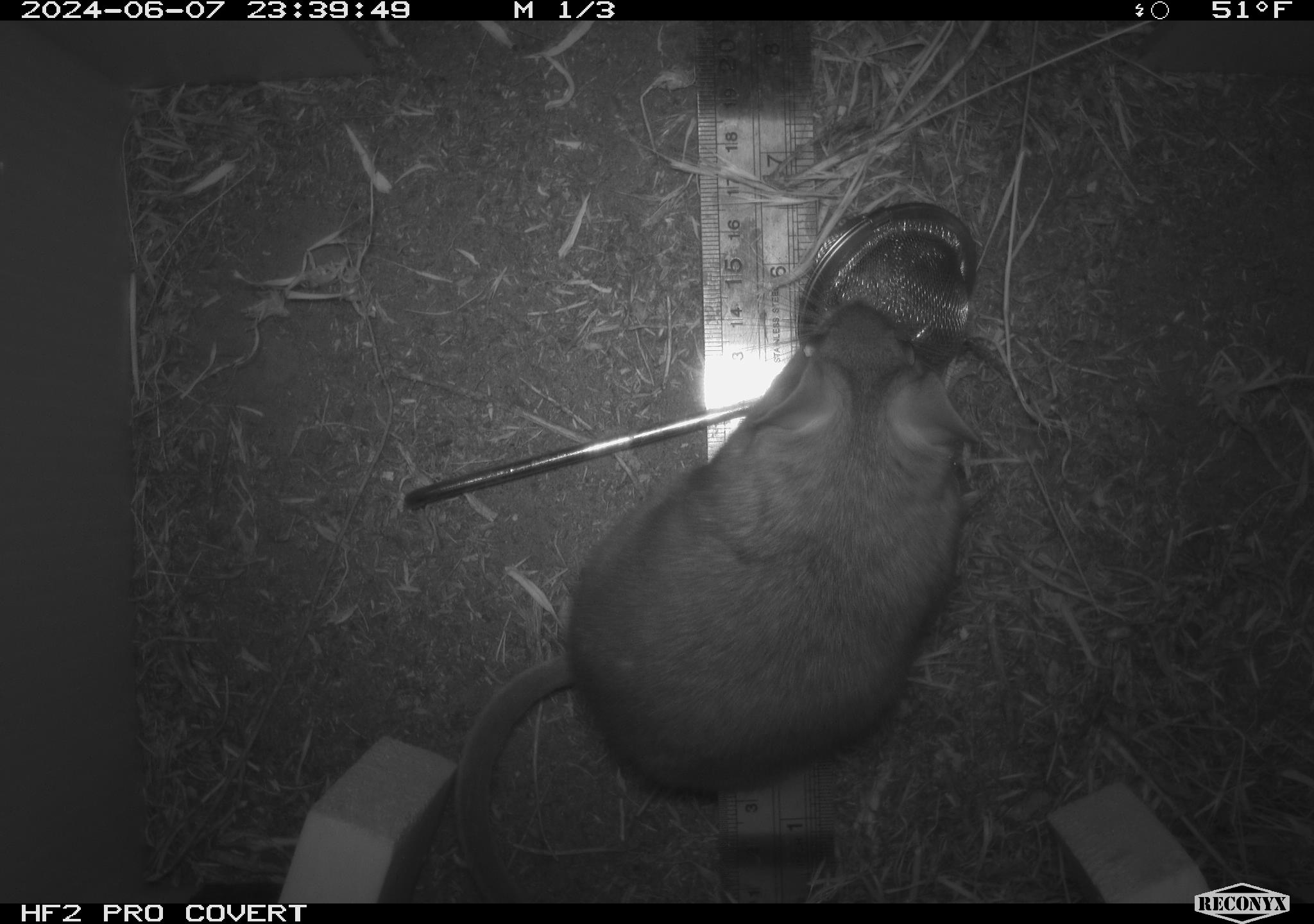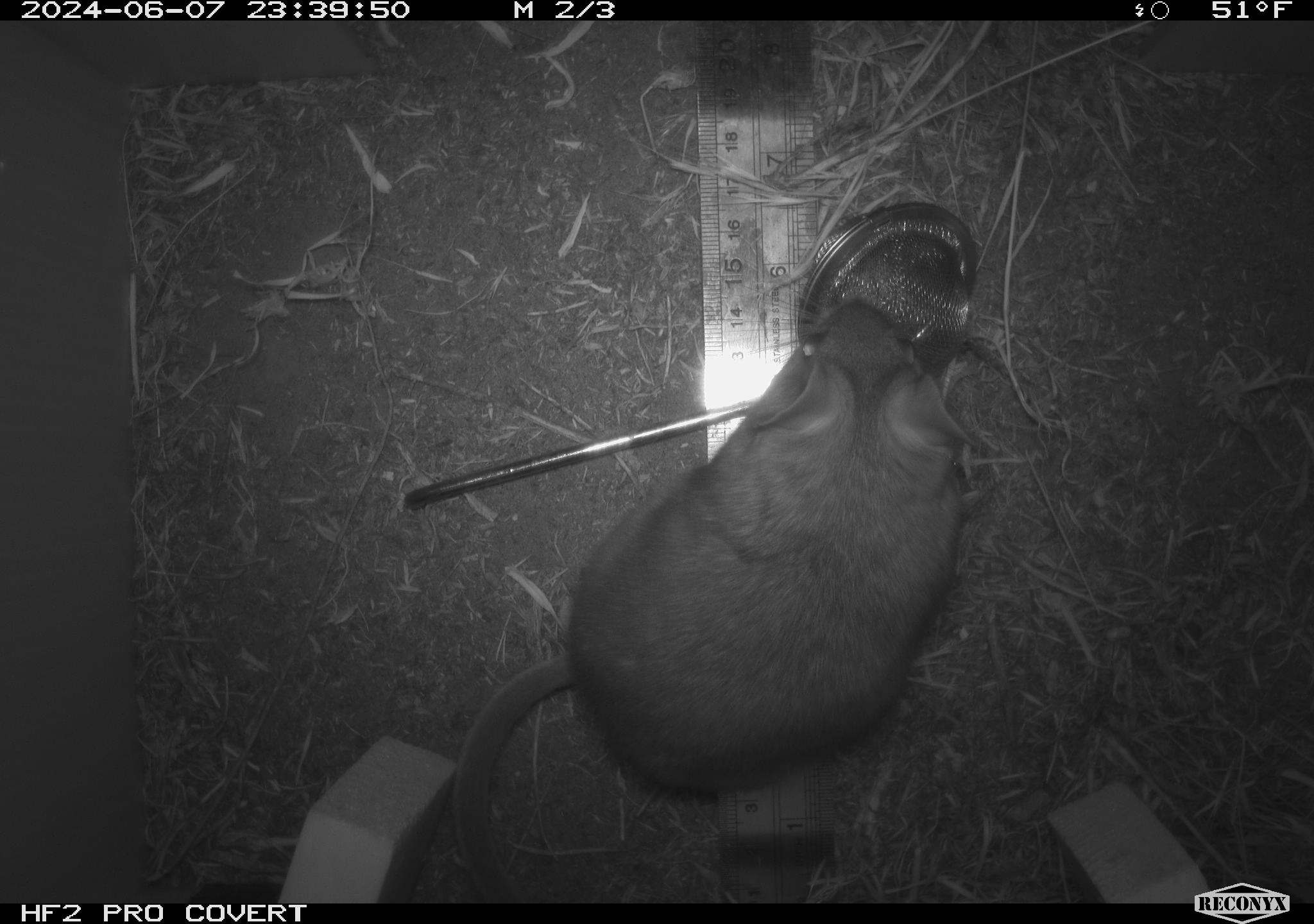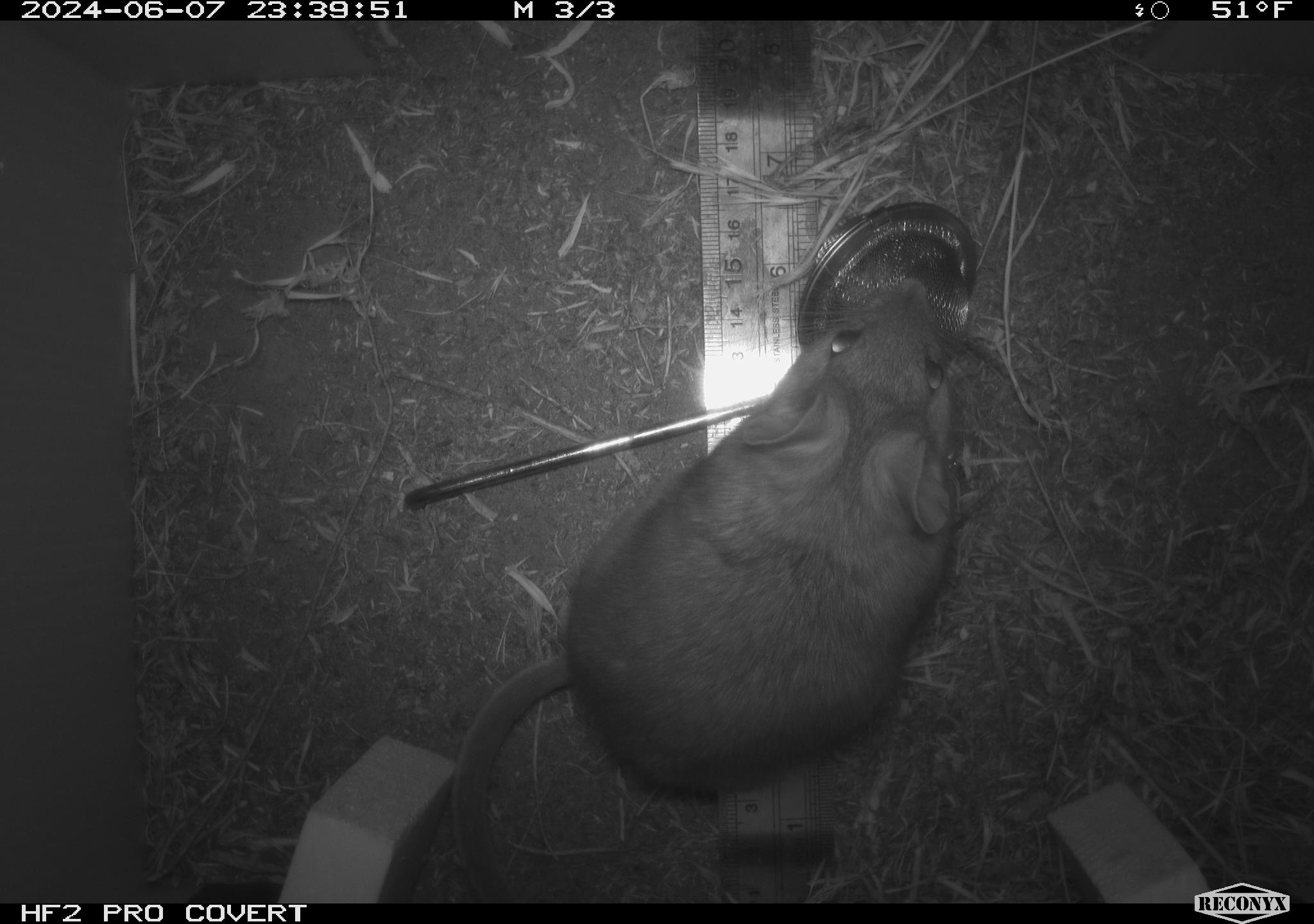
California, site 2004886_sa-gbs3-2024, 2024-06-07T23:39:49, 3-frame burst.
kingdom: Animalia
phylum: Chordata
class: Mammalia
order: Rodentia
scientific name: Rodentia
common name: woodrat or rat or mouse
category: woodrat or rat or mouse species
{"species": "woodrat or rat or mouse species (woodrat or rat or mouse) (Rodentia)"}